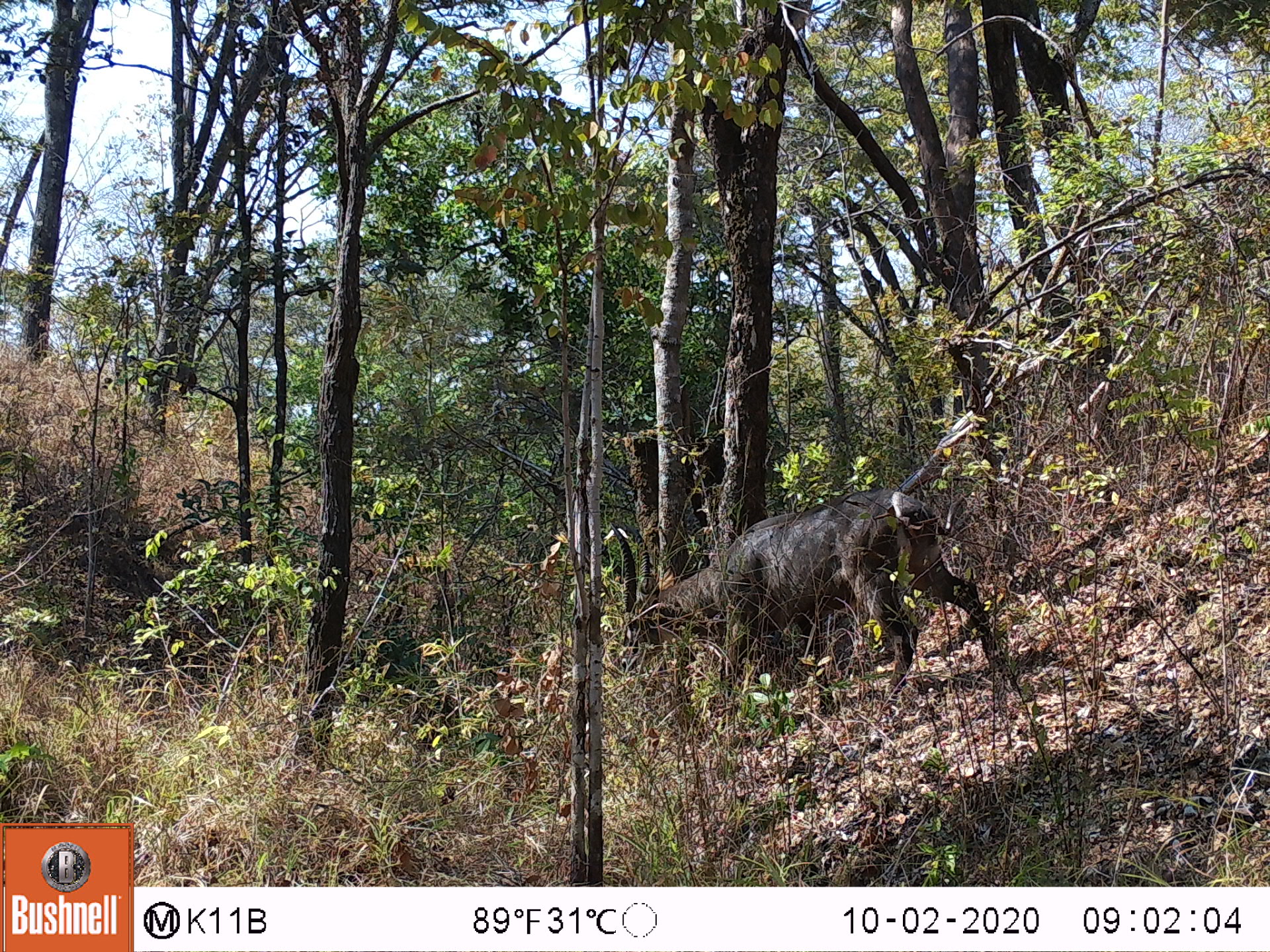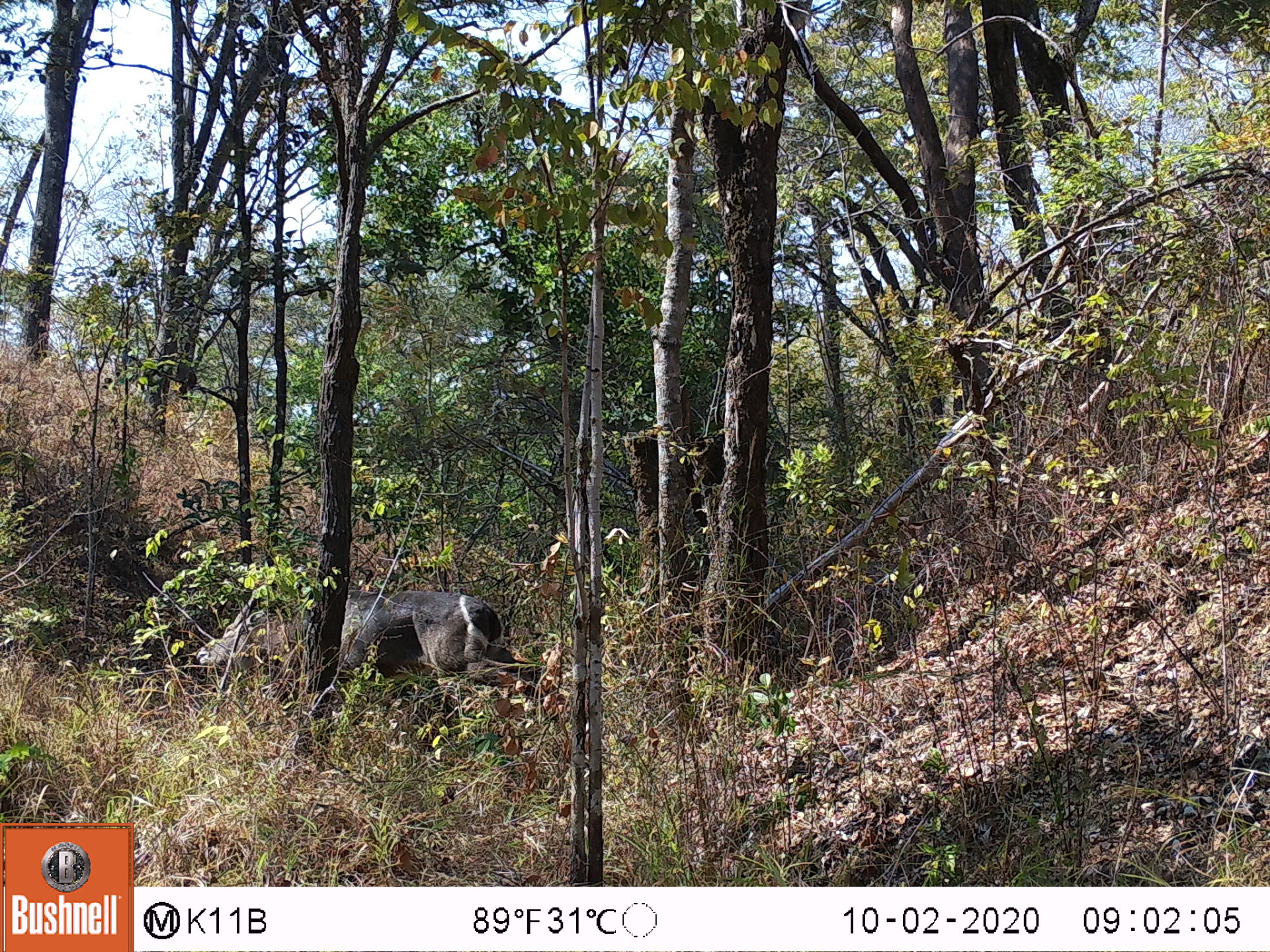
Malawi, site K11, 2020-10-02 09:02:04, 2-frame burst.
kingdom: Animalia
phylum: Chordata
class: Mammalia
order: Artiodactyla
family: Bovidae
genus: Kobus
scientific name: Kobus ellipsiprymnus ellipsiprymnus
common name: common waterbuck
Common waterbuck (Kobus ellipsiprymnus ellipsiprymnus), count 1.